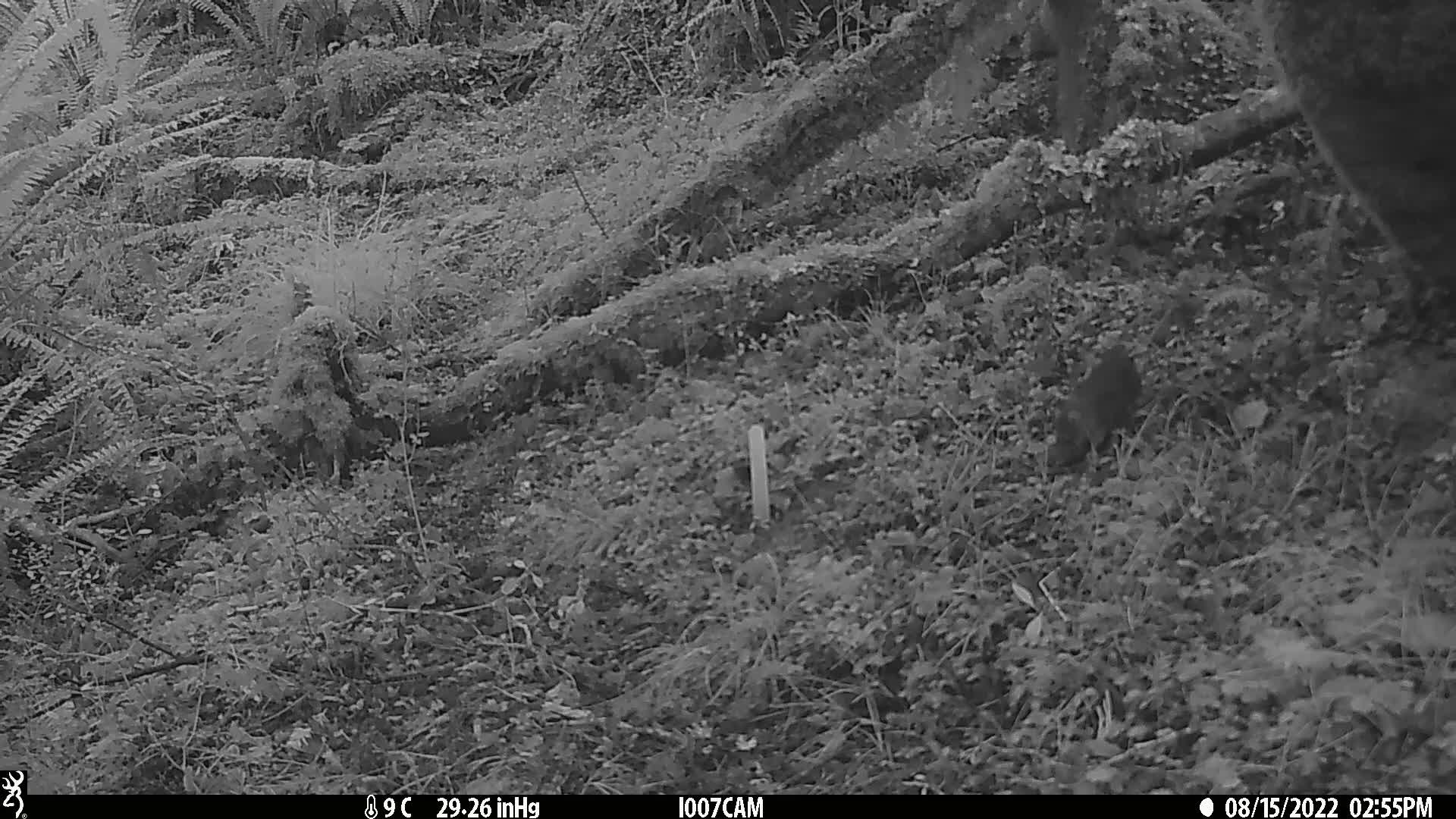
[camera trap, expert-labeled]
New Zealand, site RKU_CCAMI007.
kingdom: Animalia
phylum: Chordata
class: Mammalia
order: Rodentia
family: Muridae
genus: Rattus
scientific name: Rattus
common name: rat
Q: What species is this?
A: Rat (Rattus).